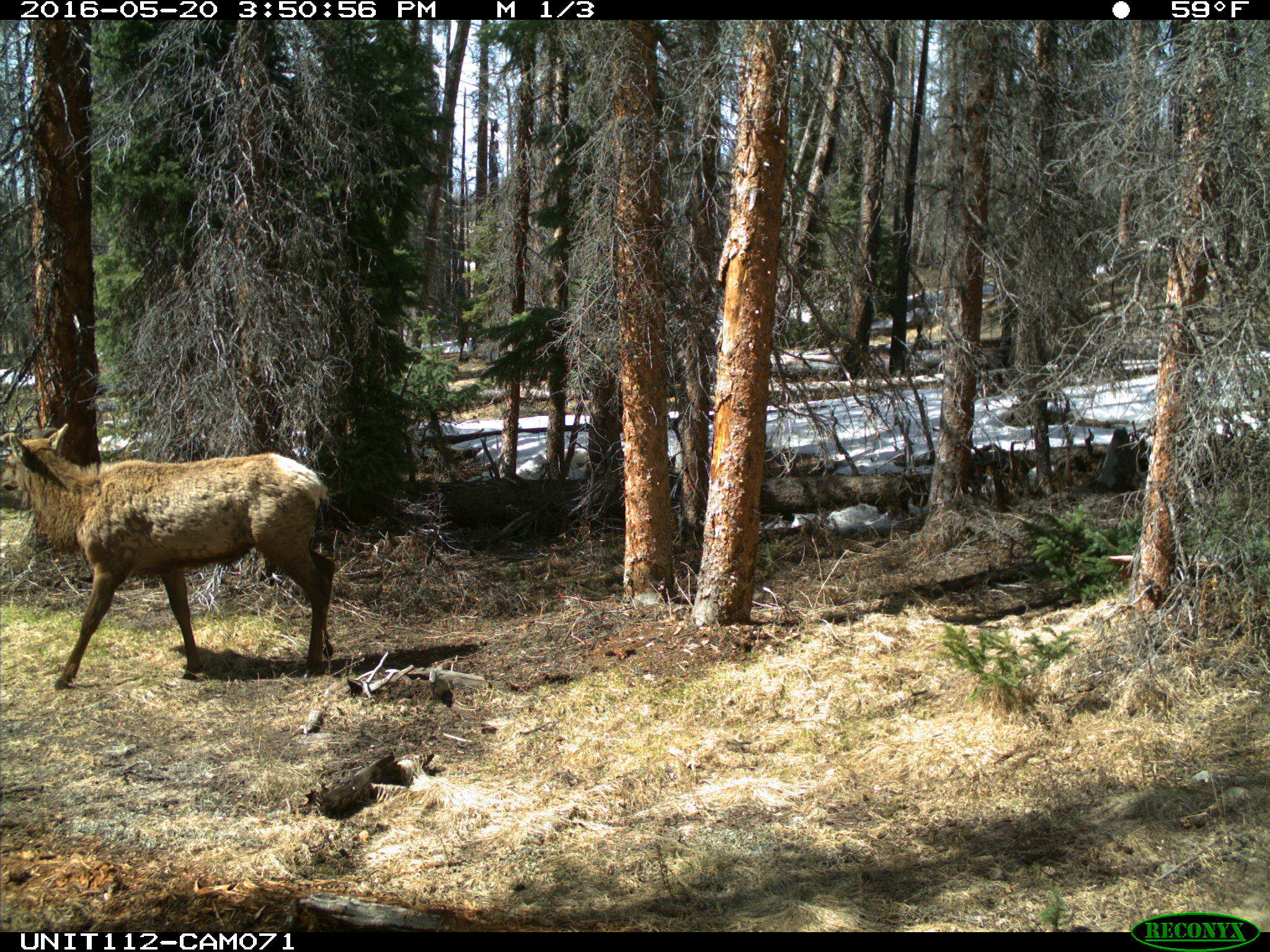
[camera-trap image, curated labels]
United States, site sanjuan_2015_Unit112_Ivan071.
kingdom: Animalia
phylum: Chordata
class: Mammalia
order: Artiodactyla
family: Cervidae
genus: Cervus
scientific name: Cervus elaphus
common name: red deer